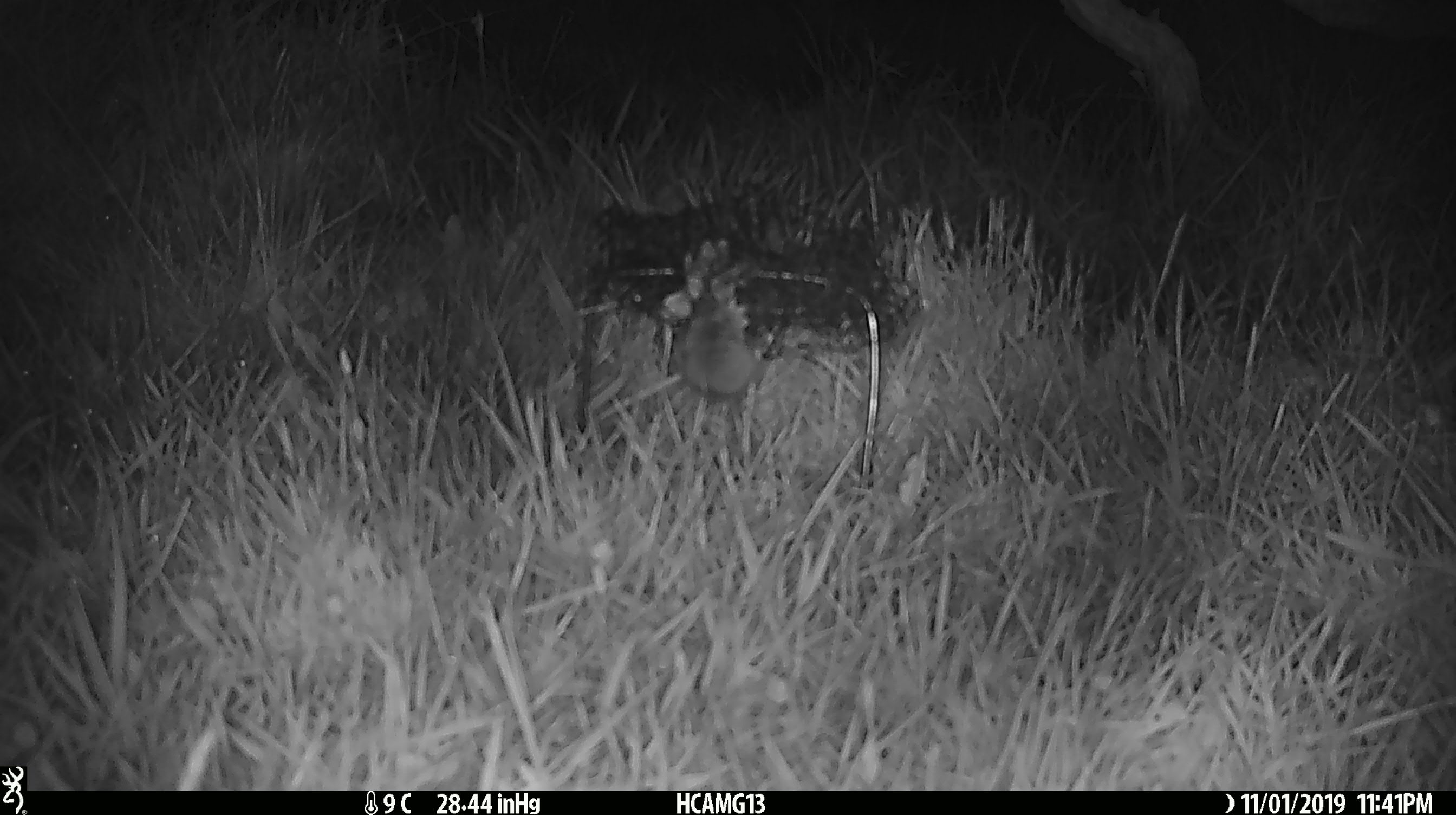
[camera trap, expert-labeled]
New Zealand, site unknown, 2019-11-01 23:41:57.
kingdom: Animalia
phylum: Chordata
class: Mammalia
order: Rodentia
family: Muridae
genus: Mus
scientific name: Mus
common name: mouse